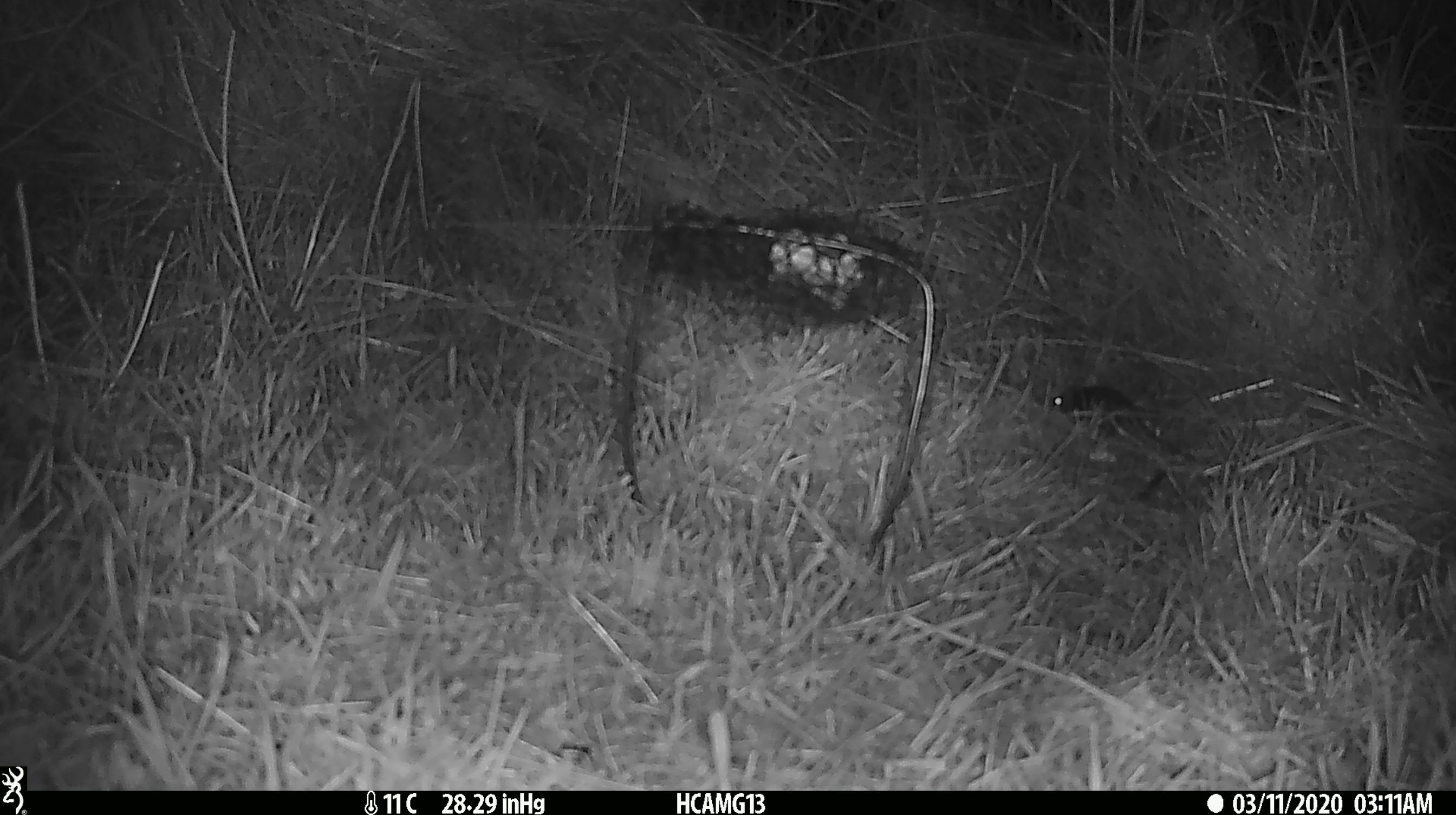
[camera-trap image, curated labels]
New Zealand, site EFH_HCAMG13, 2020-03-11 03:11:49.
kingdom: Animalia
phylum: Chordata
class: Mammalia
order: Rodentia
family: Muridae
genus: Mus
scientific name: Mus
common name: mouse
Mouse (Mus).